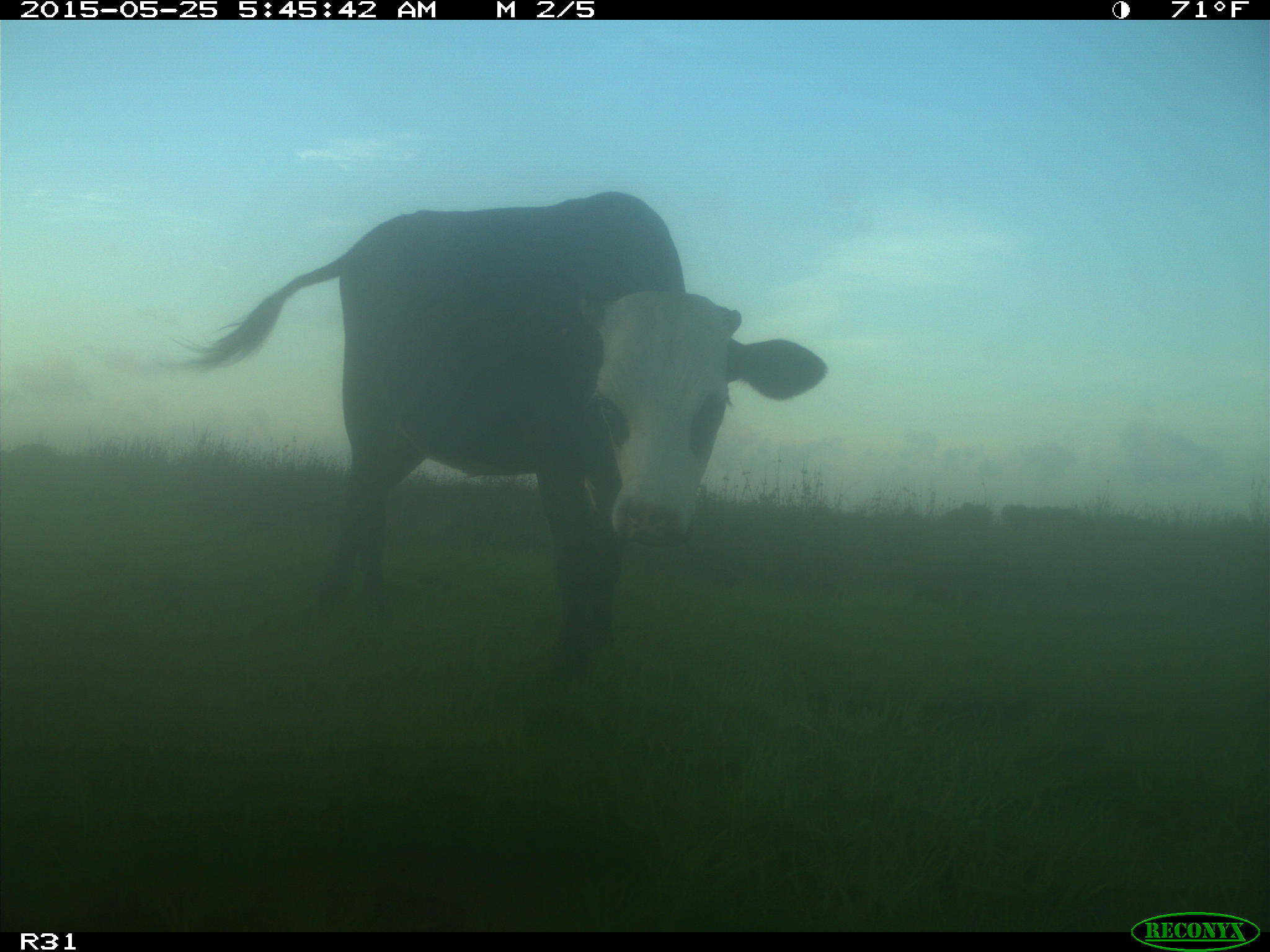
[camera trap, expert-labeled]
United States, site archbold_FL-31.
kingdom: Animalia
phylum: Chordata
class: Mammalia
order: Artiodactyla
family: Bovidae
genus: Bos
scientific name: Bos taurus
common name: domestic cow